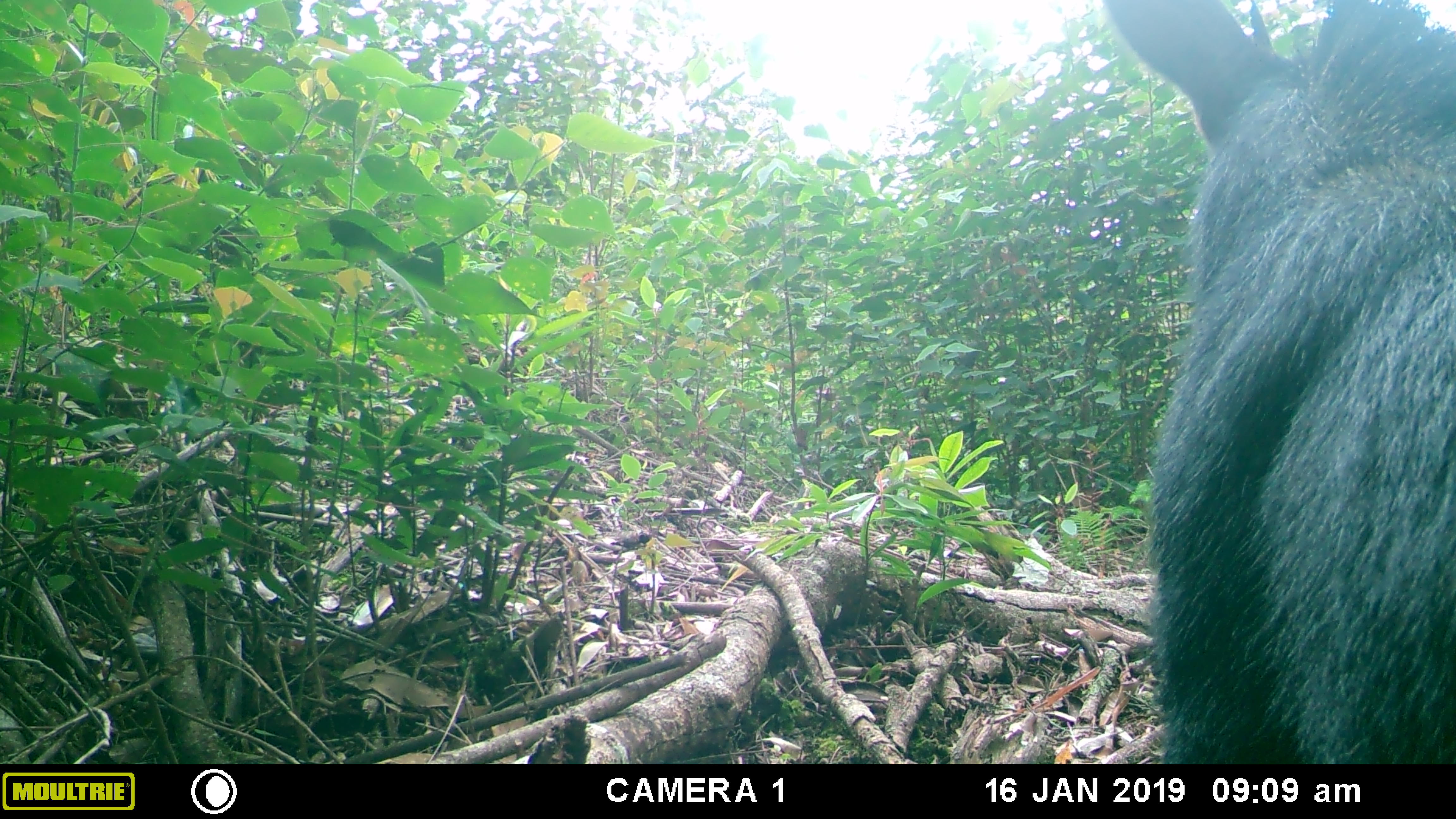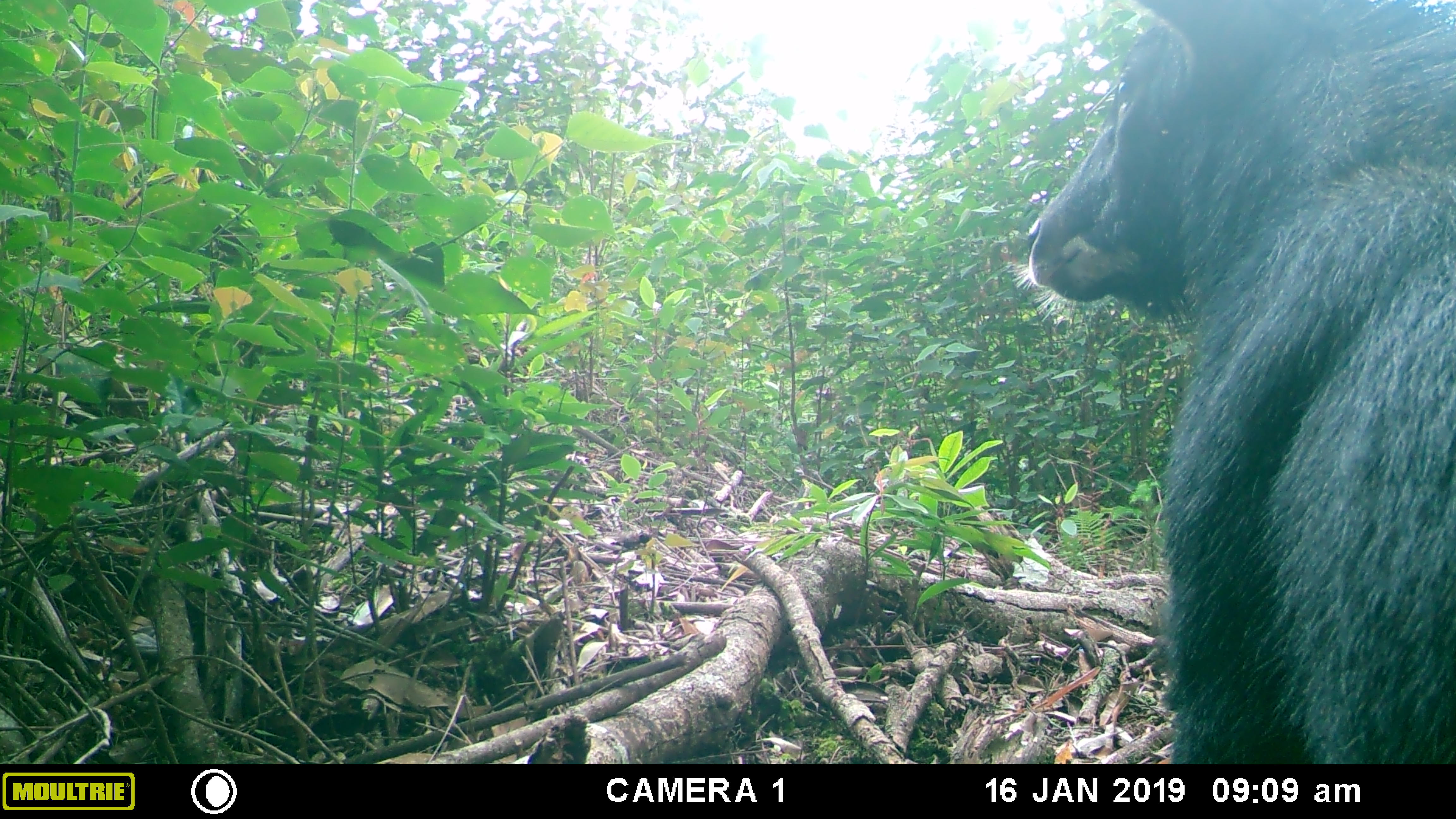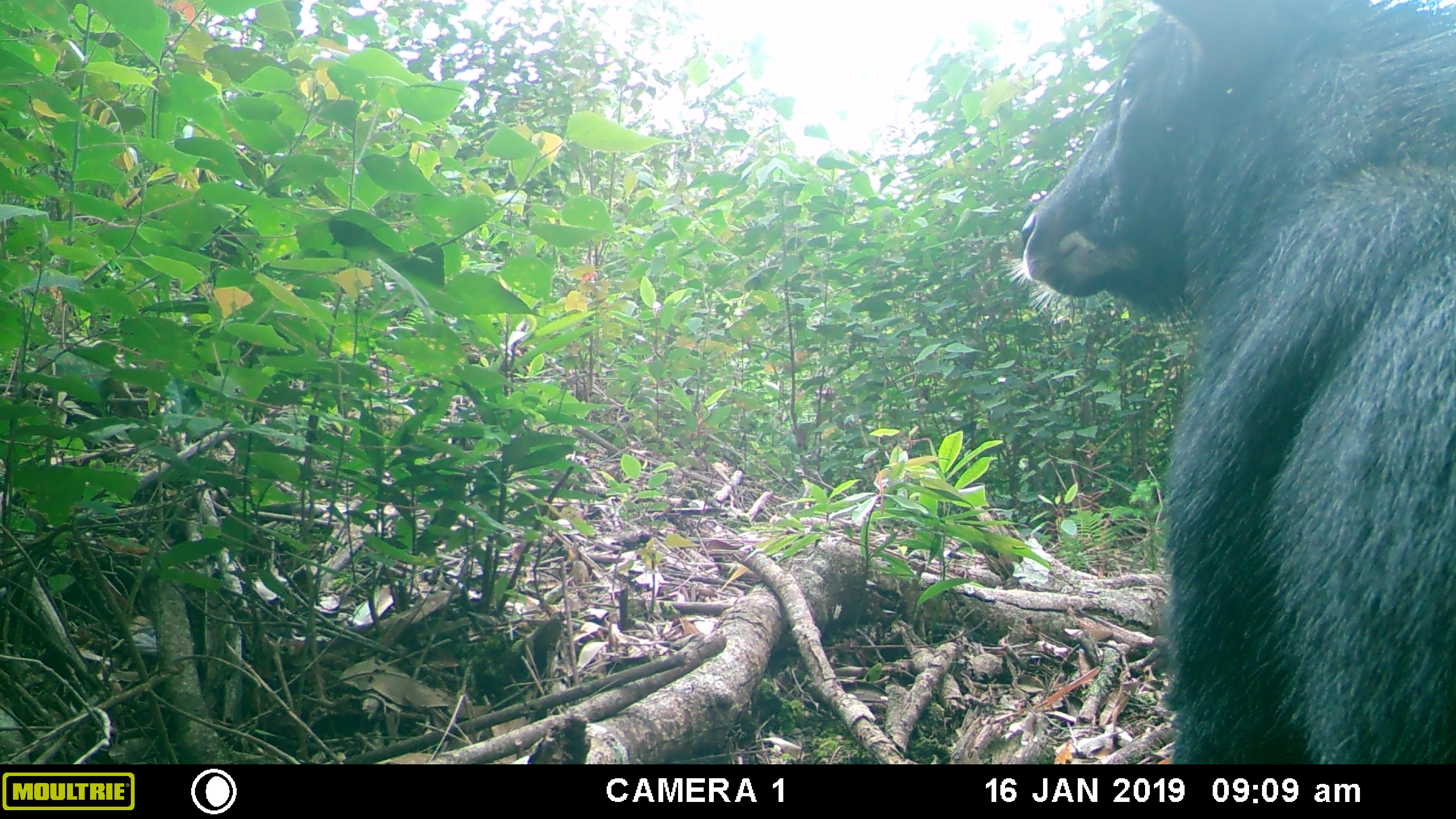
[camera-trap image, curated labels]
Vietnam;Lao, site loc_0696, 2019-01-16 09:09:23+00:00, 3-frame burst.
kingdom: Animalia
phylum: Chordata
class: Mammalia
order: Artiodactyla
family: Bovidae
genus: Capricornis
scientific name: Capricornis sumatraensis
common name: chinese serow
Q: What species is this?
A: Chinese serow (Capricornis sumatraensis).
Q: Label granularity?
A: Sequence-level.